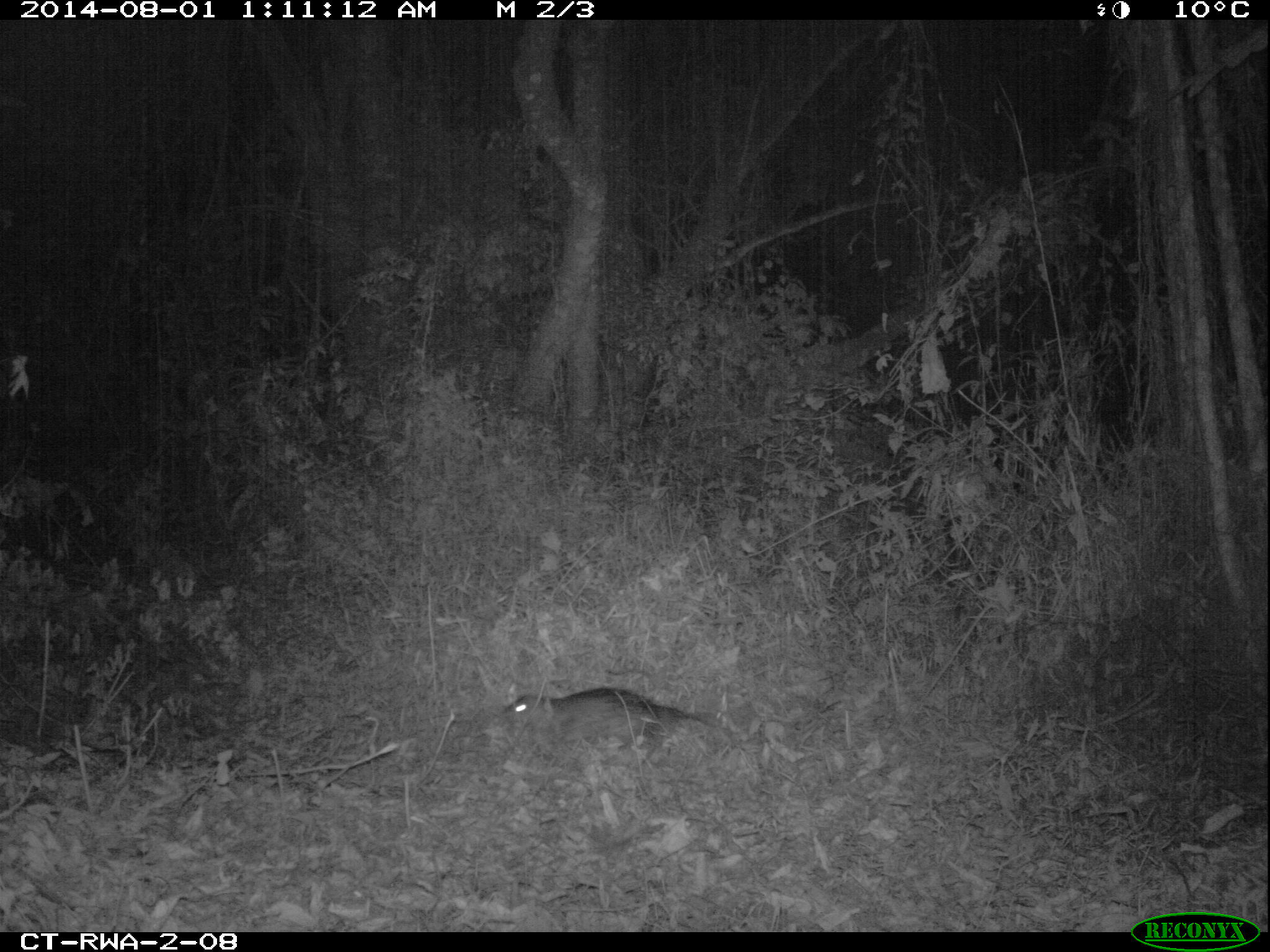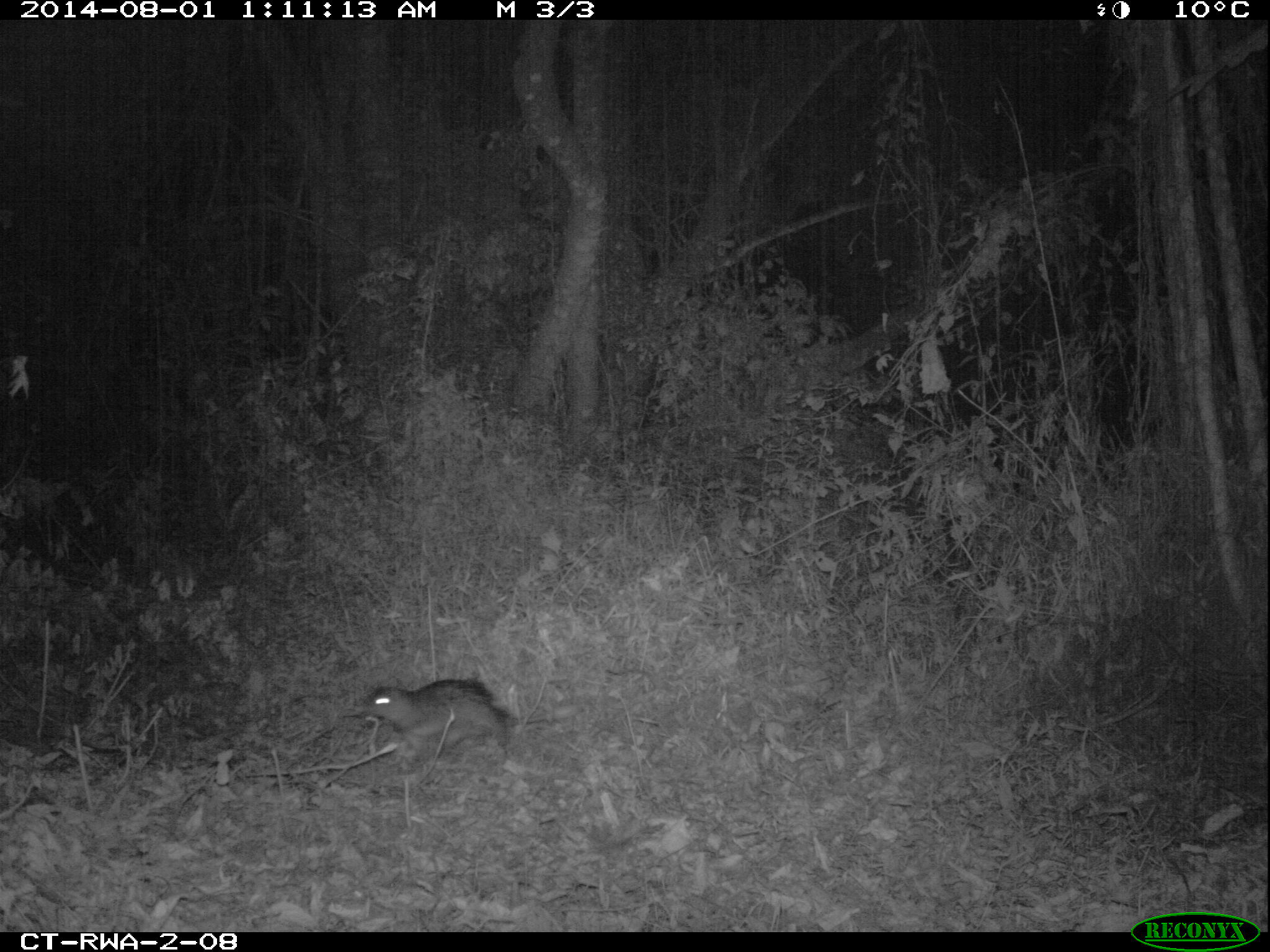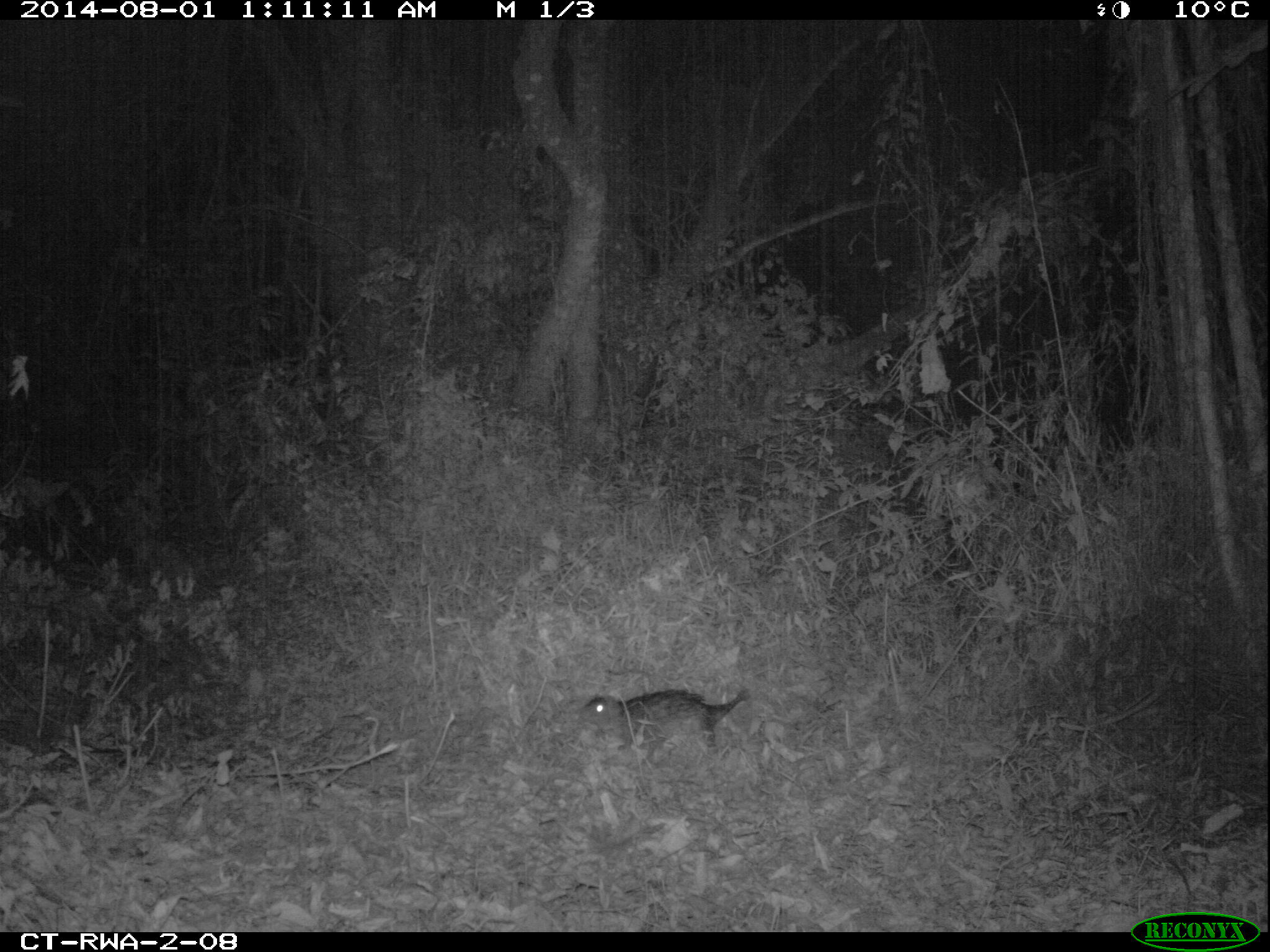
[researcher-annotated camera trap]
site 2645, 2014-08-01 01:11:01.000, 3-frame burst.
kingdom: Animalia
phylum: Chordata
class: Mammalia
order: Rodentia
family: Hystricidae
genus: Atherurus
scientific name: Atherurus africanus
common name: african brush-tailed porcupine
Atherurus africanus (african brush-tailed porcupine), count 1.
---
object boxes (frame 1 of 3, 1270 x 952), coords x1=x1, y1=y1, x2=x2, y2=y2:
atherurus africanus: x1=499, y1=686, x2=733, y2=753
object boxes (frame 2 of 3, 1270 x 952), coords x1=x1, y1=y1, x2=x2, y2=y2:
atherurus africanus: x1=352, y1=675, x2=578, y2=760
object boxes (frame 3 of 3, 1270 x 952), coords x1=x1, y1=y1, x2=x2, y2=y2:
atherurus africanus: x1=578, y1=687, x2=751, y2=759